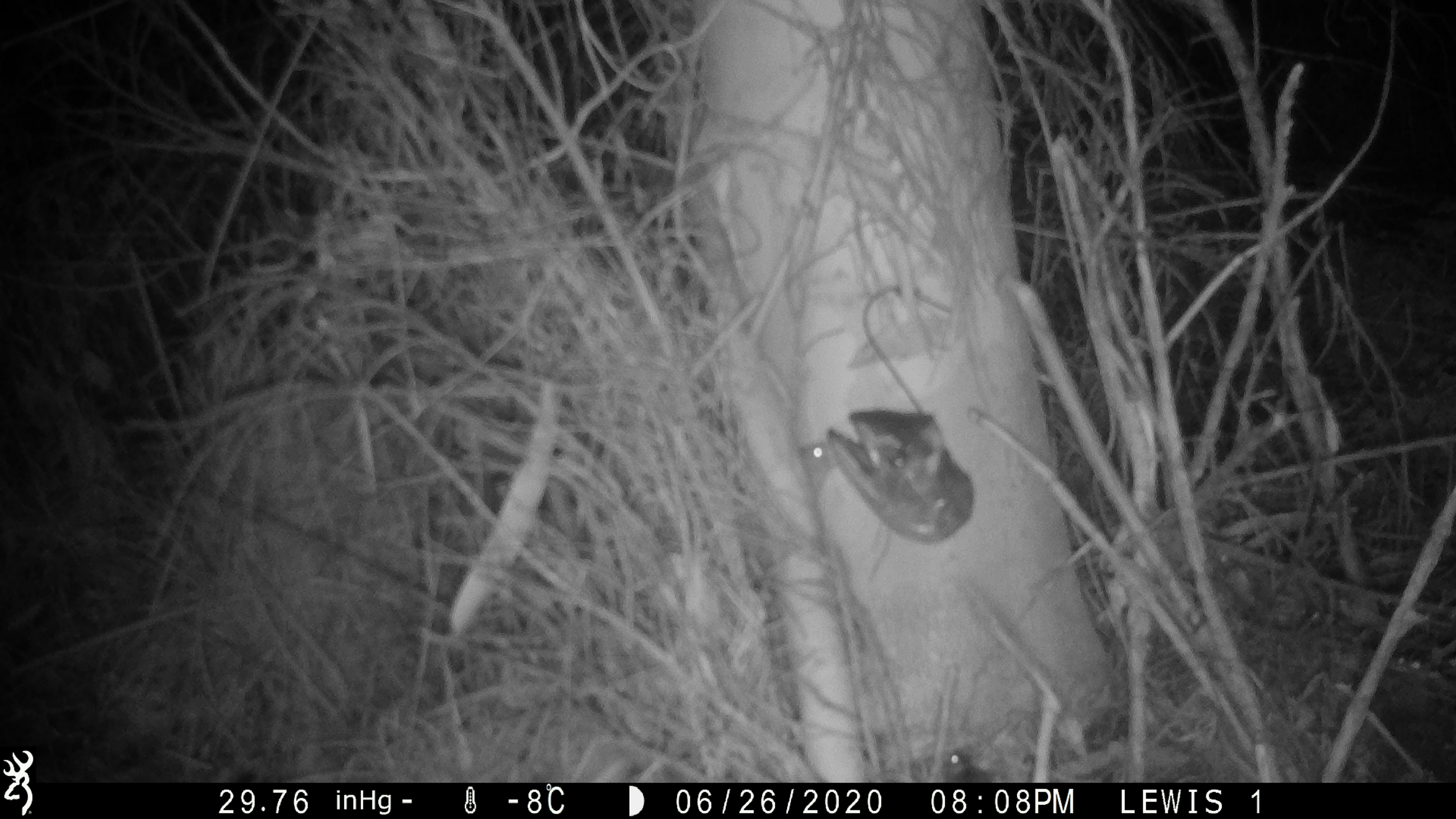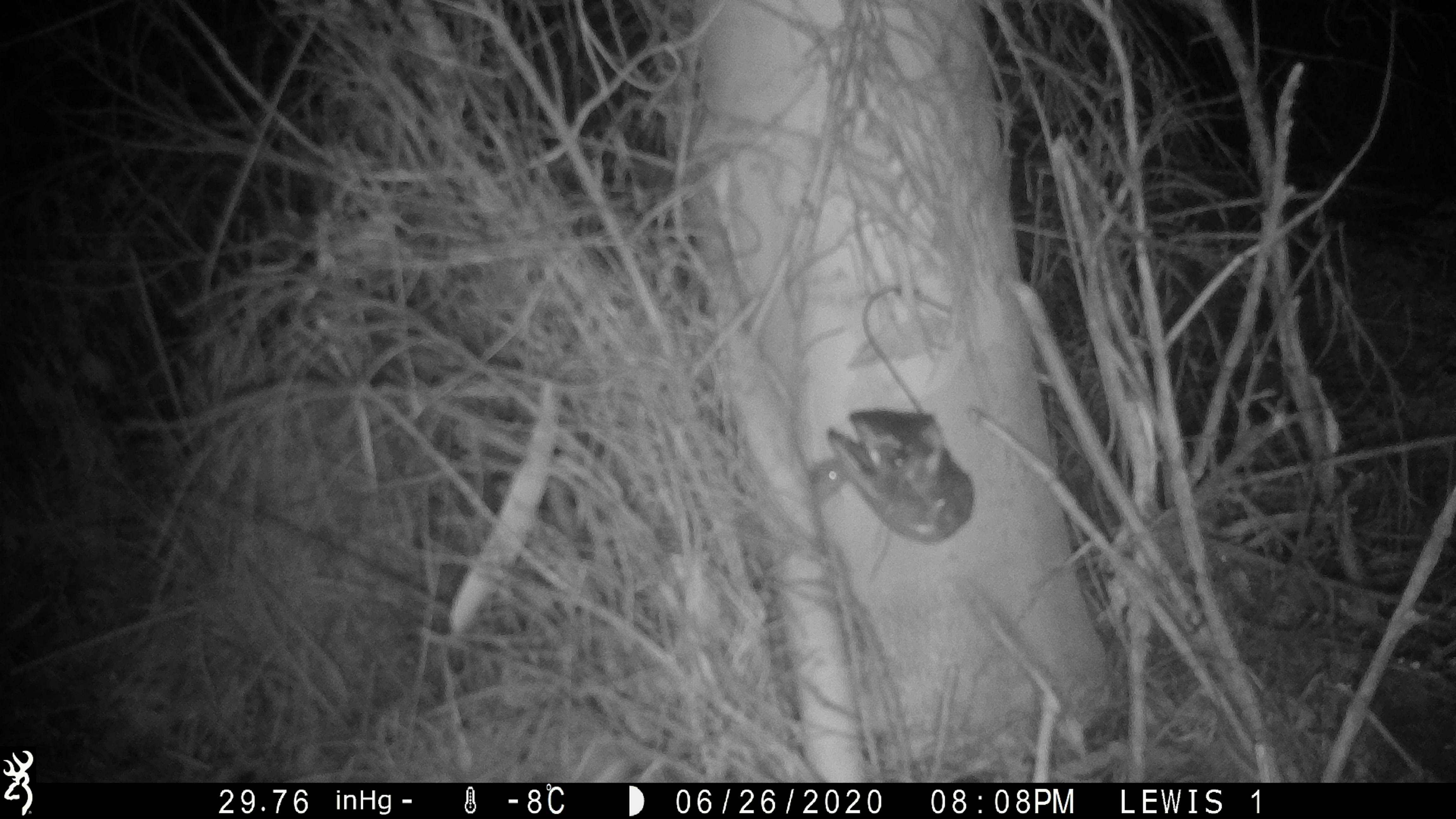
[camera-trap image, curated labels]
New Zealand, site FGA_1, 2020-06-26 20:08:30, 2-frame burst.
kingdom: Animalia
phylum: Chordata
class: Mammalia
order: Rodentia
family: Muridae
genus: Mus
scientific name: Mus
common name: mouse